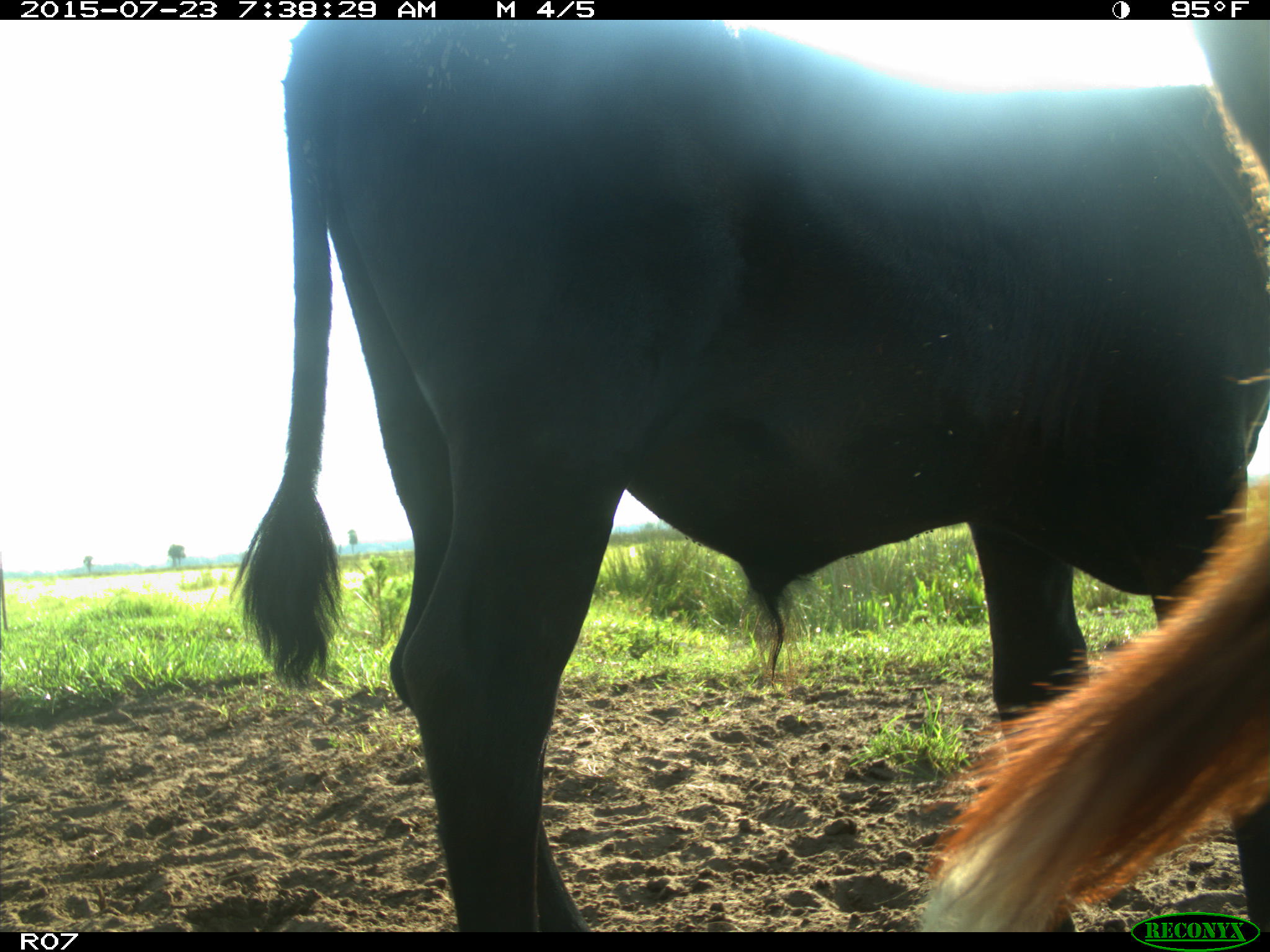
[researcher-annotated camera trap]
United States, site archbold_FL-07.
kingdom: Animalia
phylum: Chordata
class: Mammalia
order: Artiodactyla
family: Bovidae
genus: Bos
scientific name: Bos taurus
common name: domestic cow